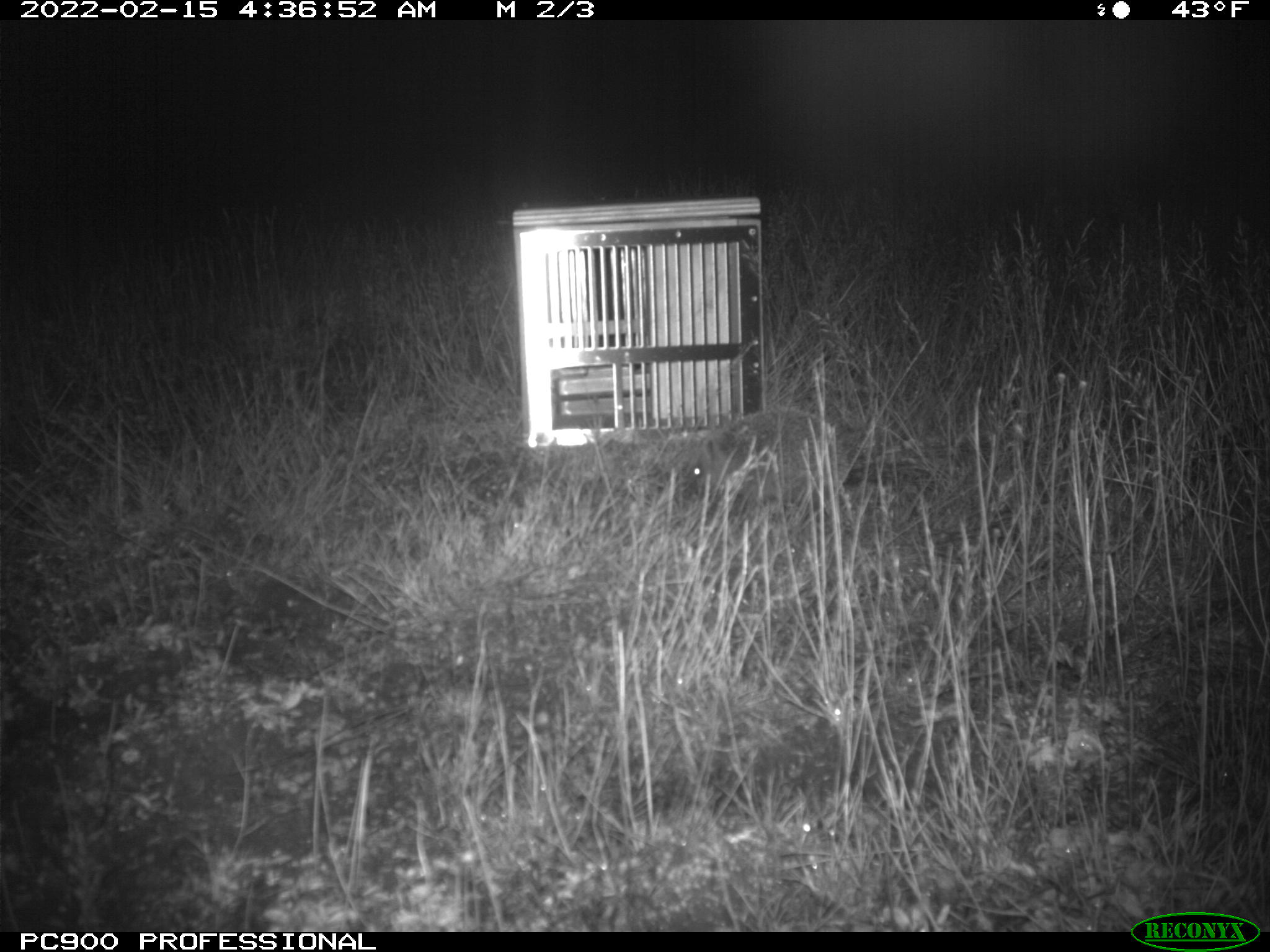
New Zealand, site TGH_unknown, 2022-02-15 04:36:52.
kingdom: Animalia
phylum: Chordata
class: Mammalia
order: Eulipotyphla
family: Erinaceidae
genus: Erinaceus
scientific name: Erinaceus europaeus europaeus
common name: european hedgehog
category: hedgehog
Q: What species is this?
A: Hedgehog (european hedgehog) (Erinaceus europaeus europaeus).